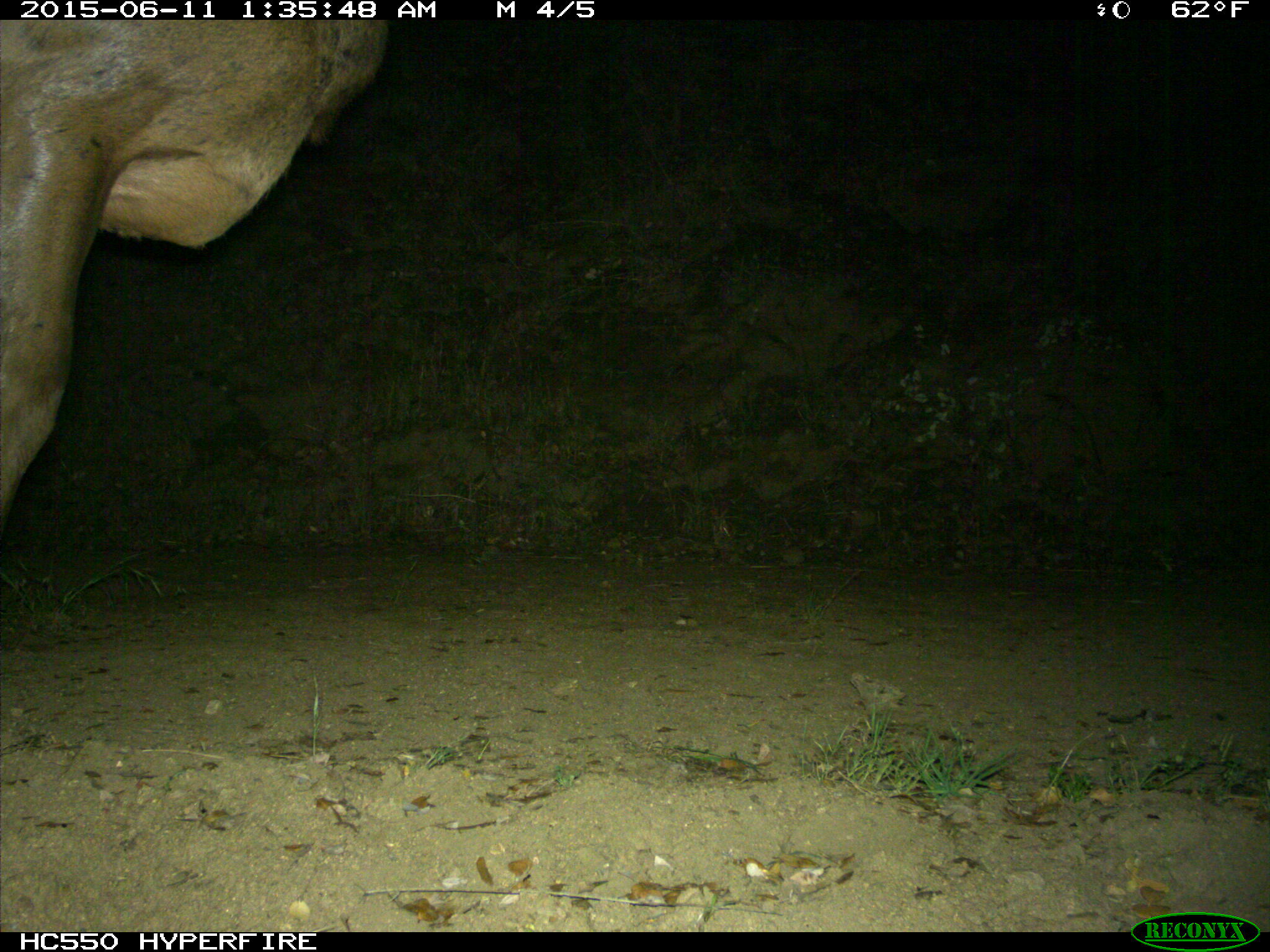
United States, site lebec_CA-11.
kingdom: Animalia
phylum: Chordata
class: Mammalia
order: Artiodactyla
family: Cervidae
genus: Cervus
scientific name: Cervus canadensis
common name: elk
Cervus canadensis (elk).